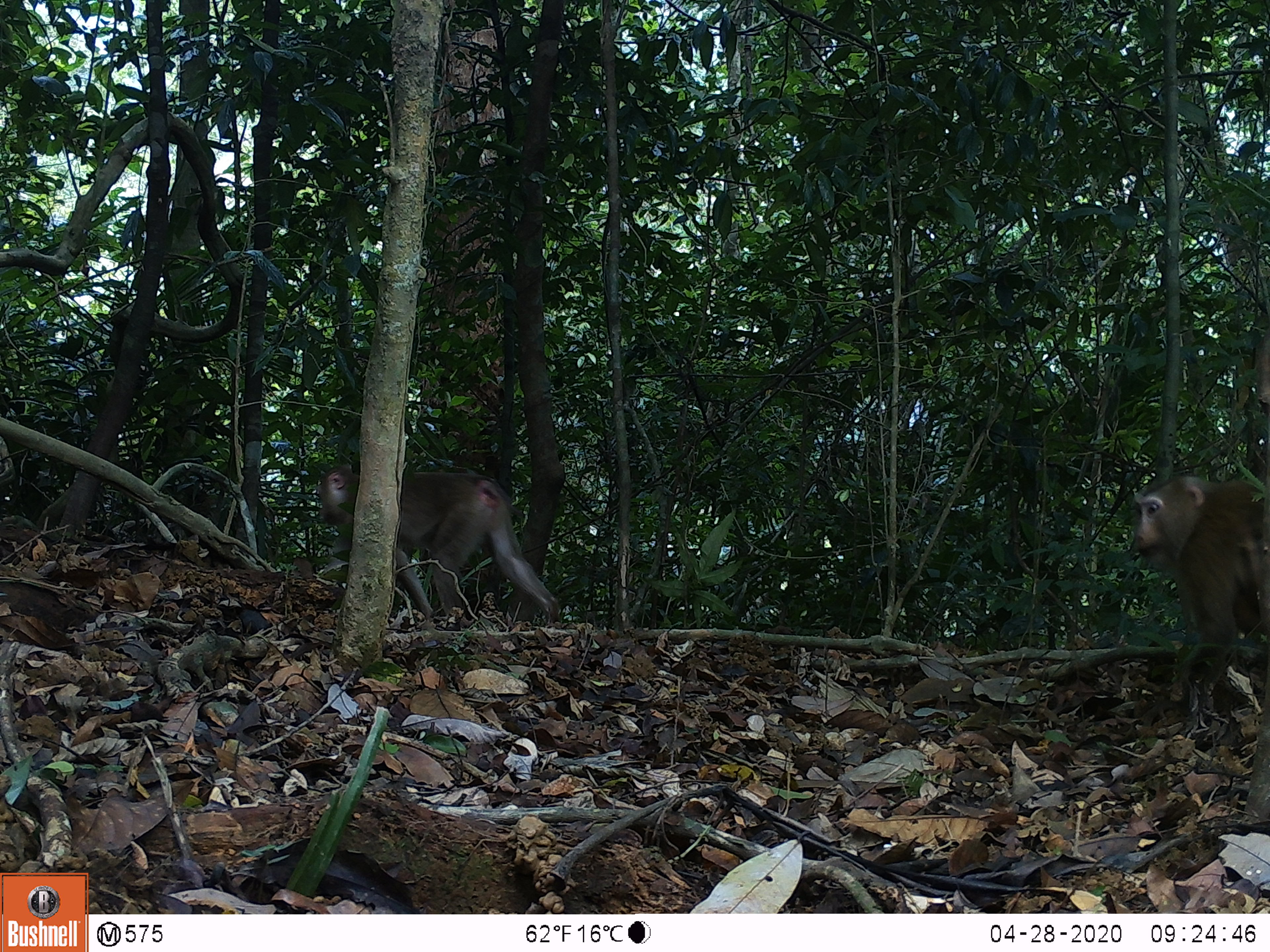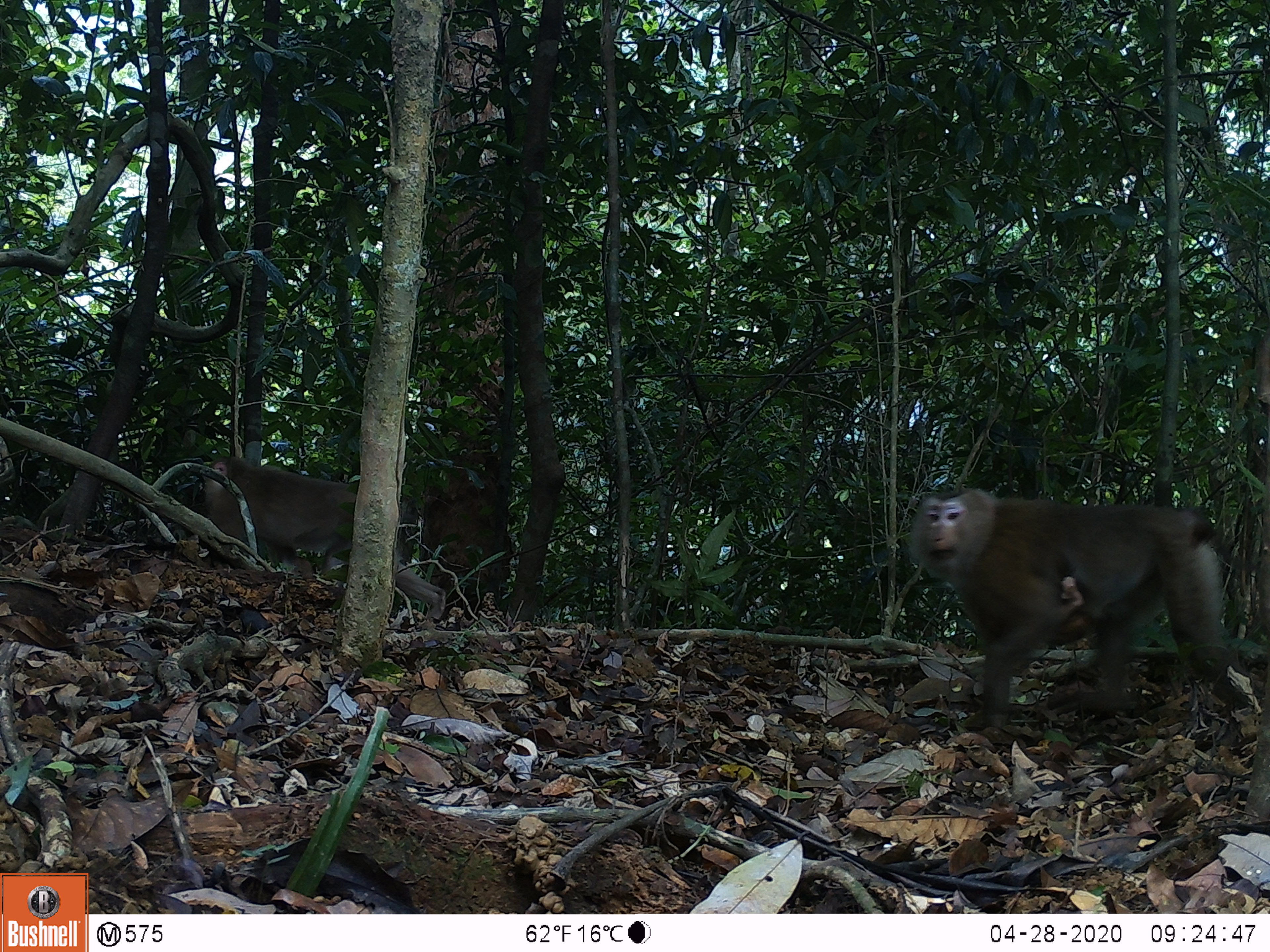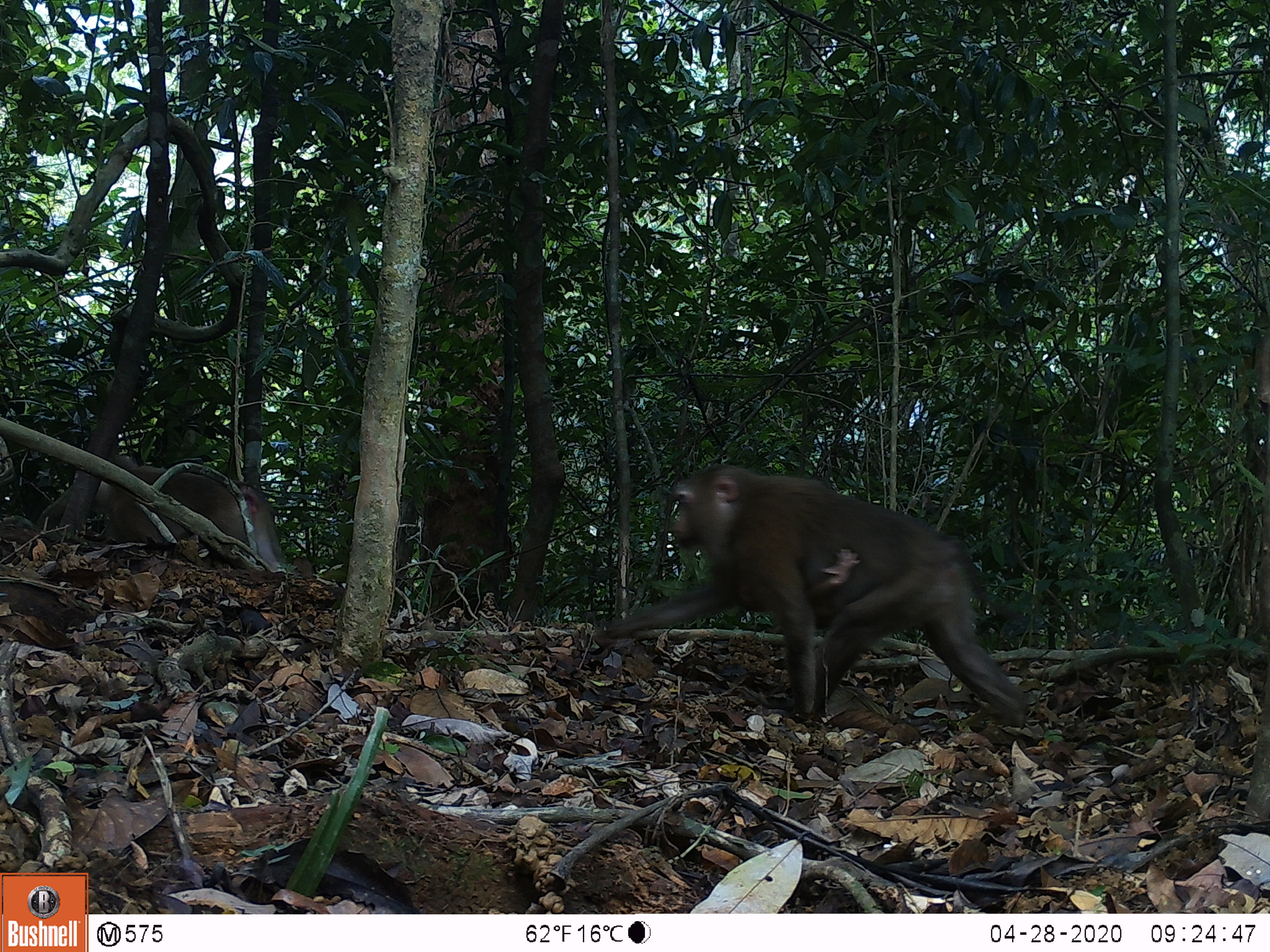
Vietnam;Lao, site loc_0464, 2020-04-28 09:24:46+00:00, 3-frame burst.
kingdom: Animalia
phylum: Chordata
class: Mammalia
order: Primates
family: Cercopithecidae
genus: Macaca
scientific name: Macaca nemestrina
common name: pig-tailed macaque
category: pig tailed macaque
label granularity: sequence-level